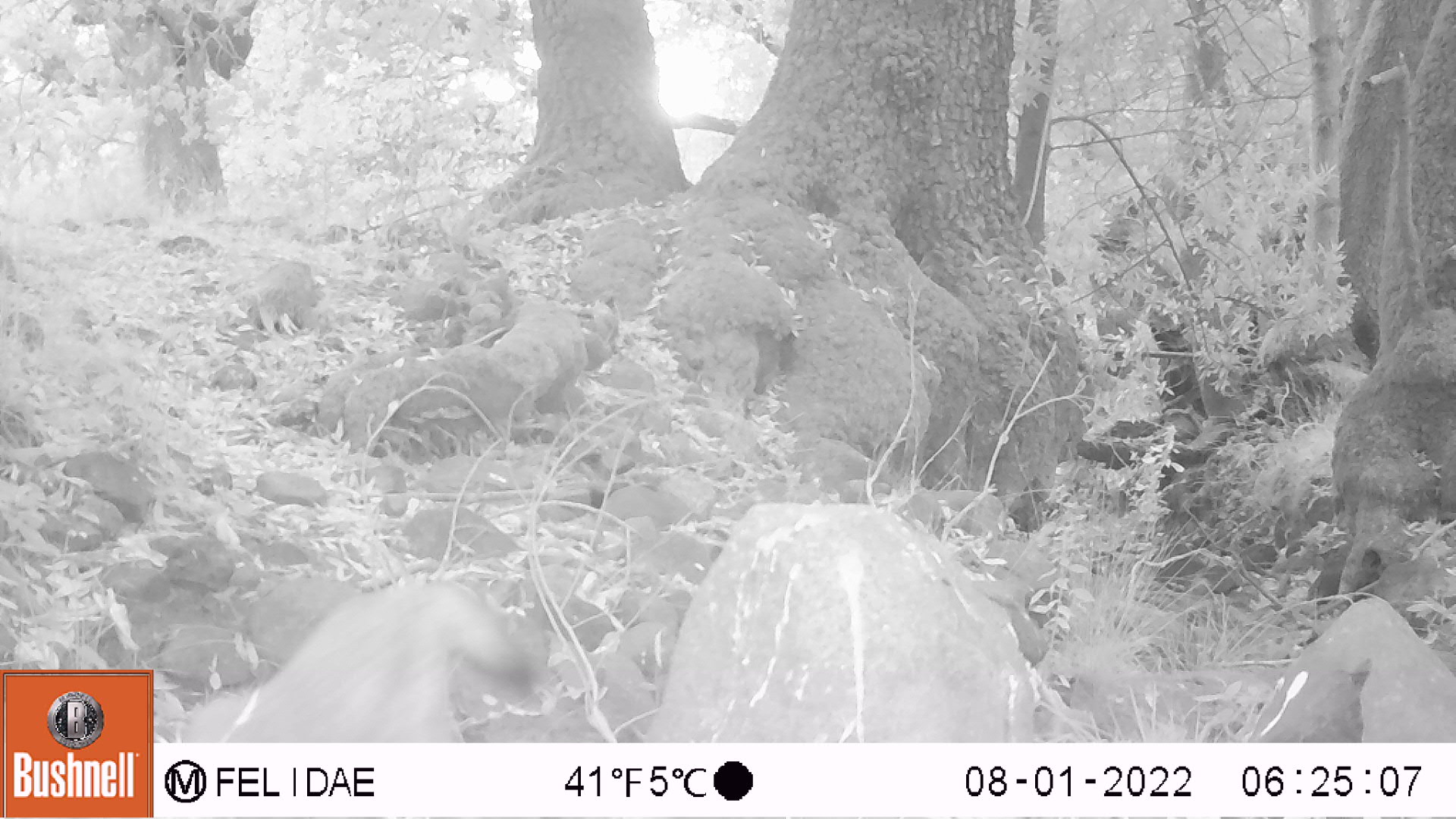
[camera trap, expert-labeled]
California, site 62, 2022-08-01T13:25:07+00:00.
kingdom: Animalia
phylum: Chordata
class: Mammalia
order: Carnivora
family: Canidae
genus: Canis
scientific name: Canis latrans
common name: coyote